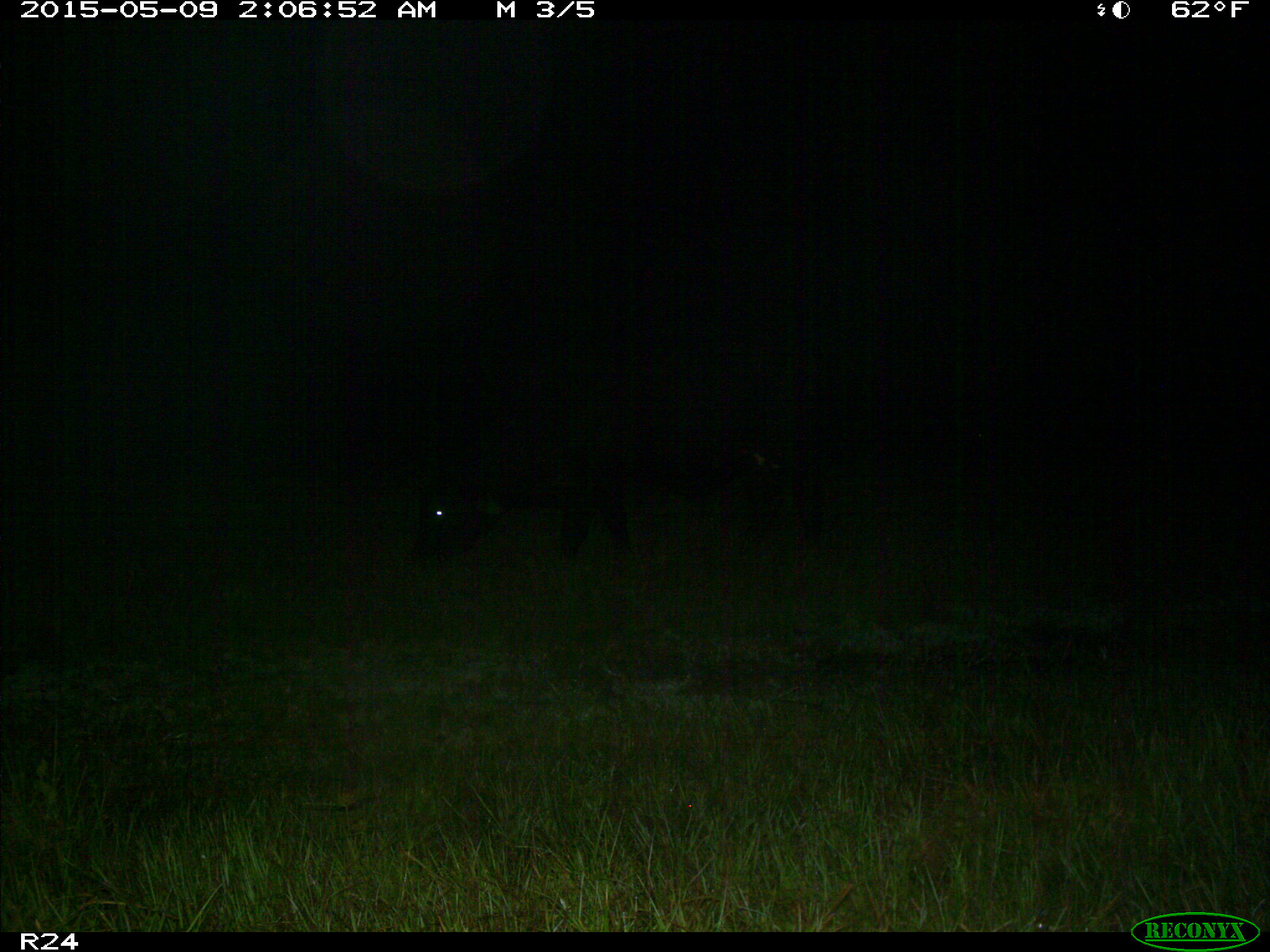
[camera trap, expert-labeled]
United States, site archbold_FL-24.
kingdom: Animalia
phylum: Chordata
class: Mammalia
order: Artiodactyla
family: Bovidae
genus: Bos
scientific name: Bos taurus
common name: domestic cow